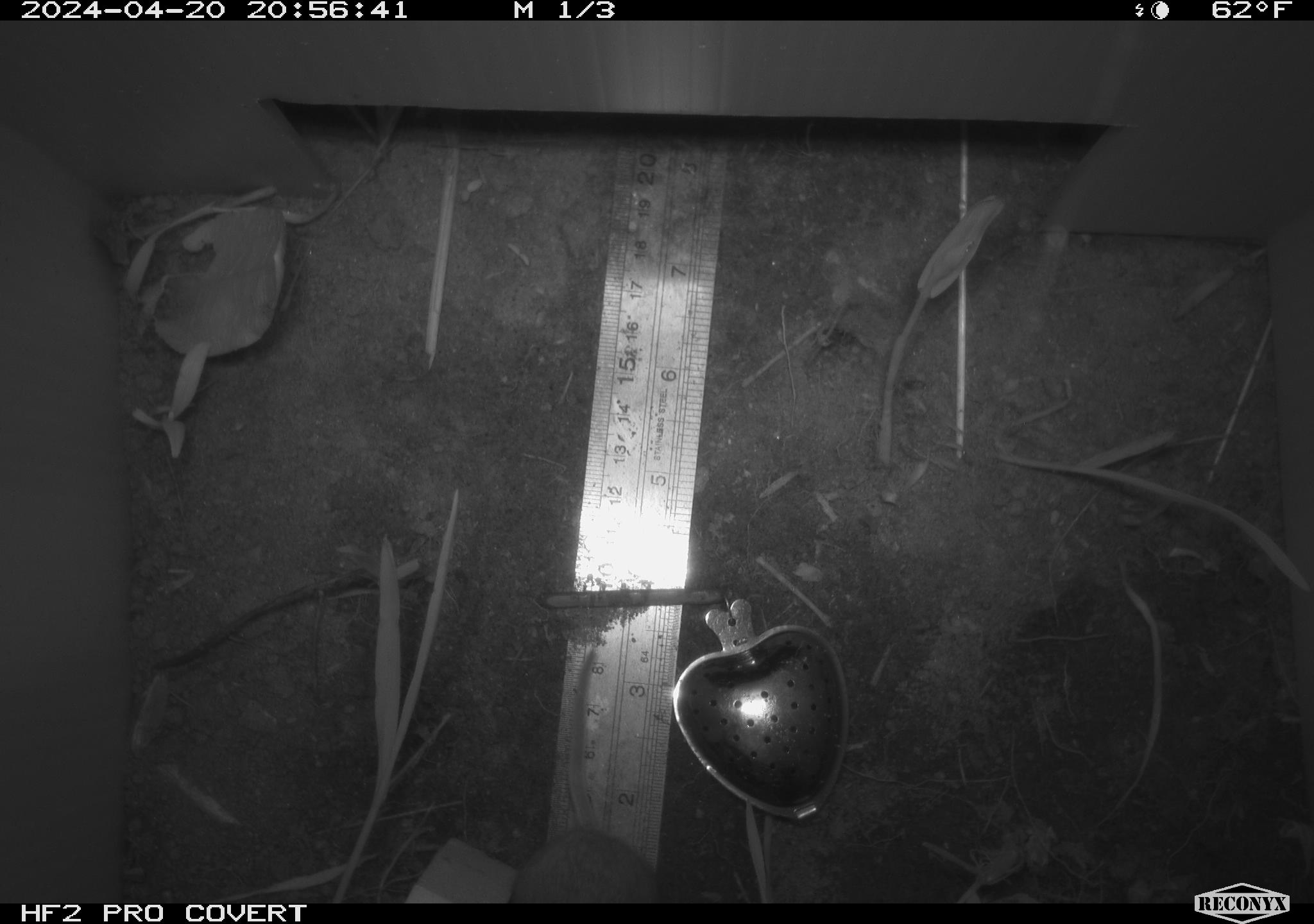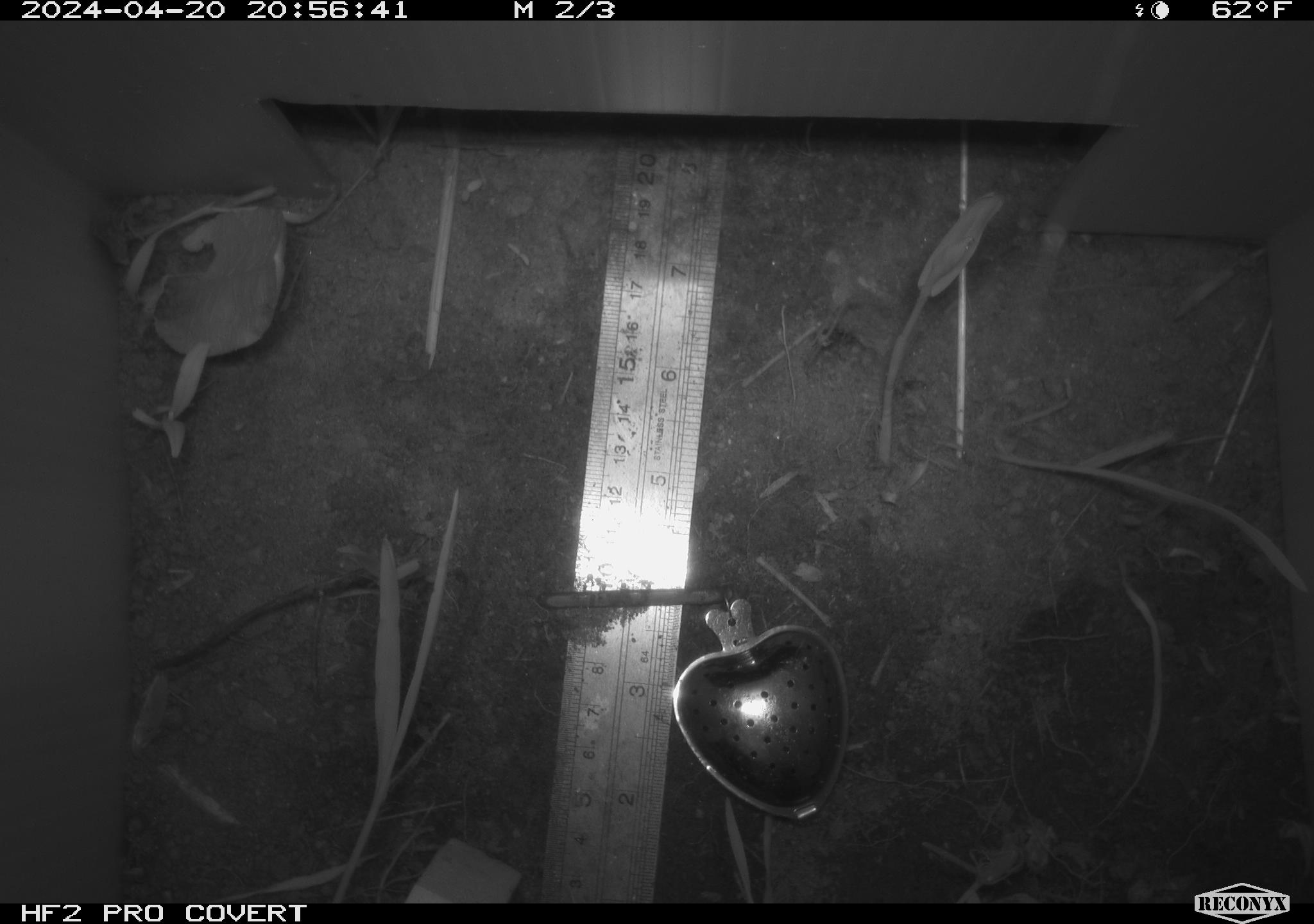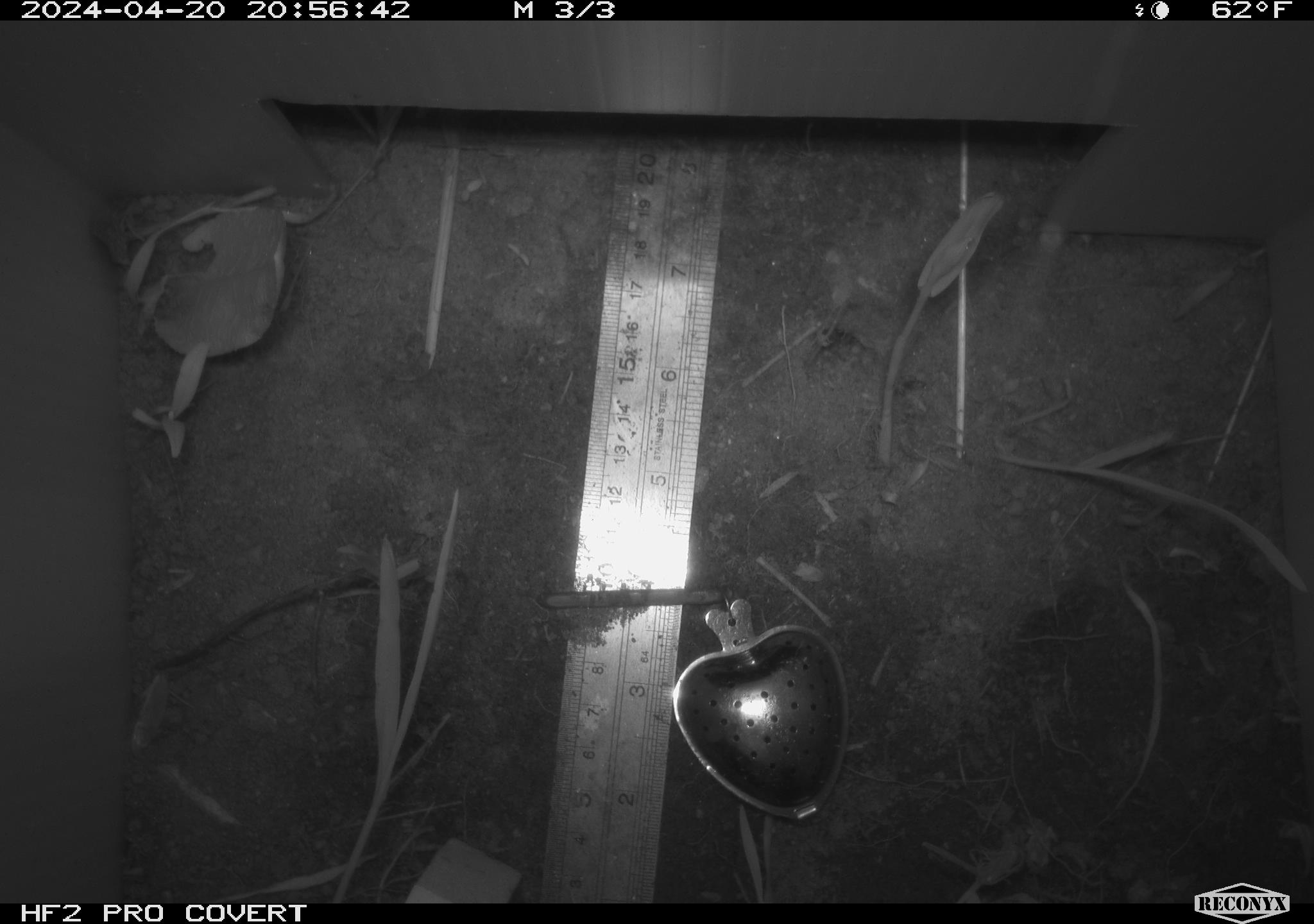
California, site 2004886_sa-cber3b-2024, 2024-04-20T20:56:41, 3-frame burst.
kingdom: Animalia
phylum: Chordata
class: Mammalia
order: Rodentia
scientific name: Rodentia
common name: mouse species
Mouse species (Rodentia).